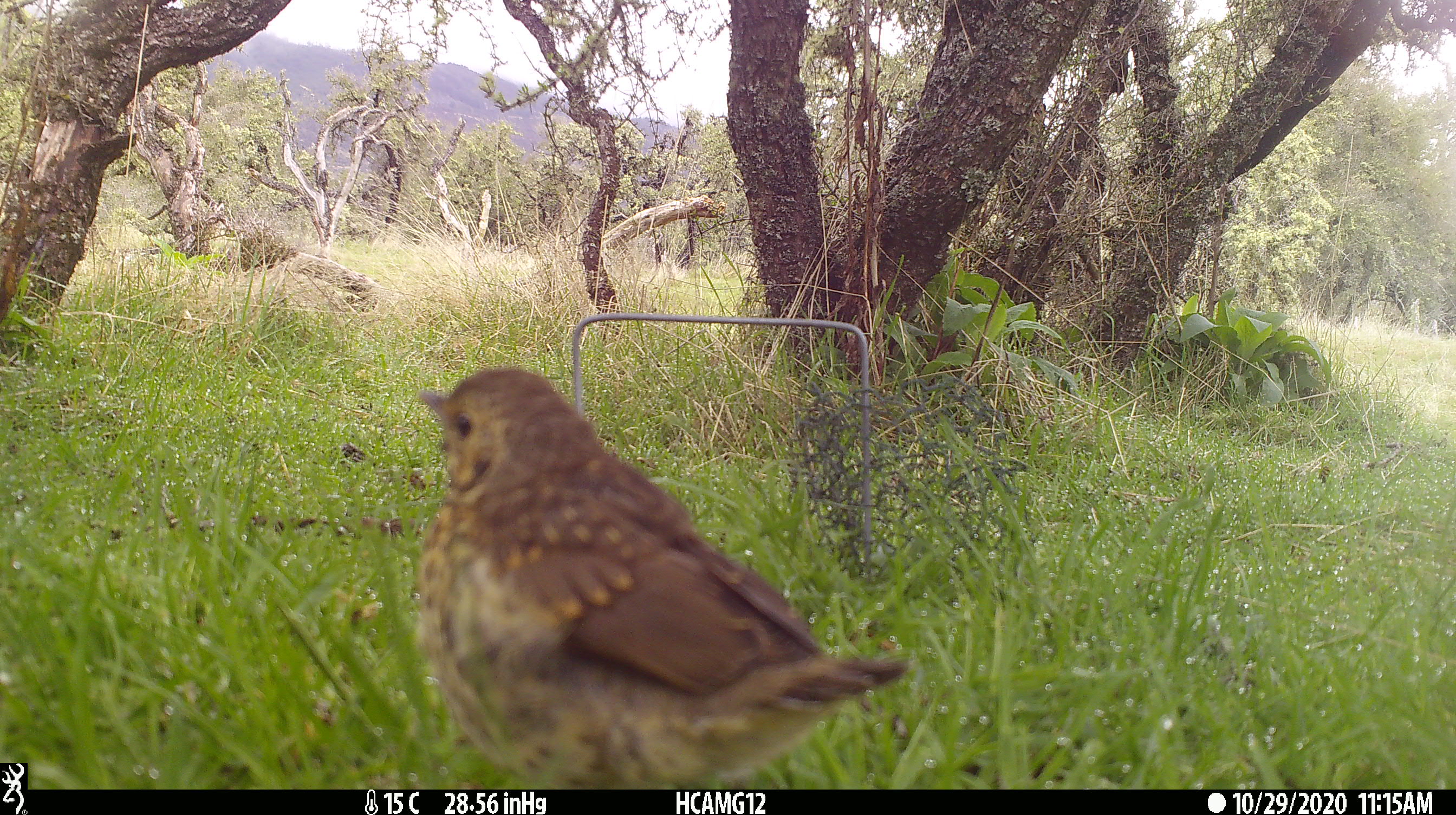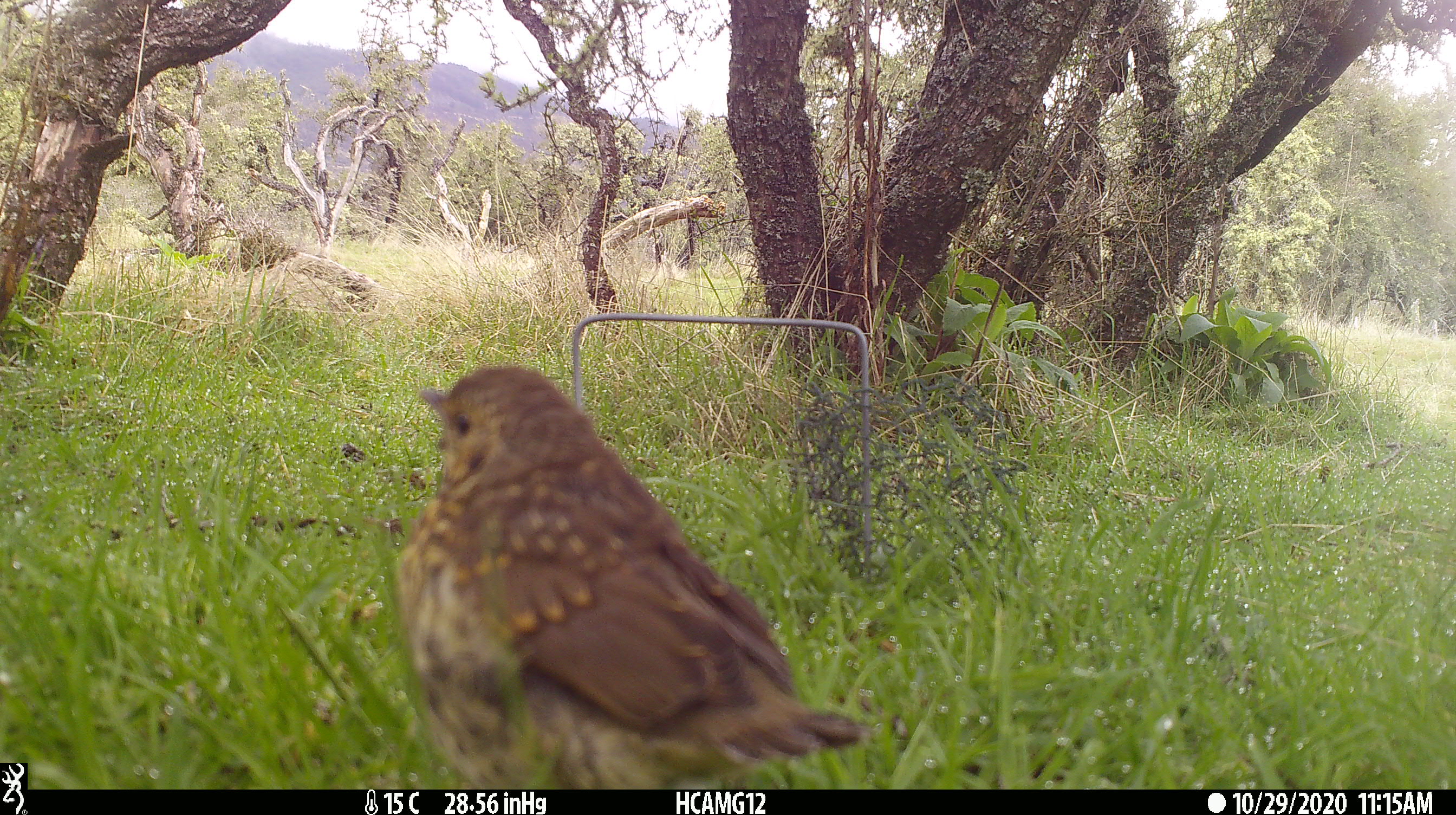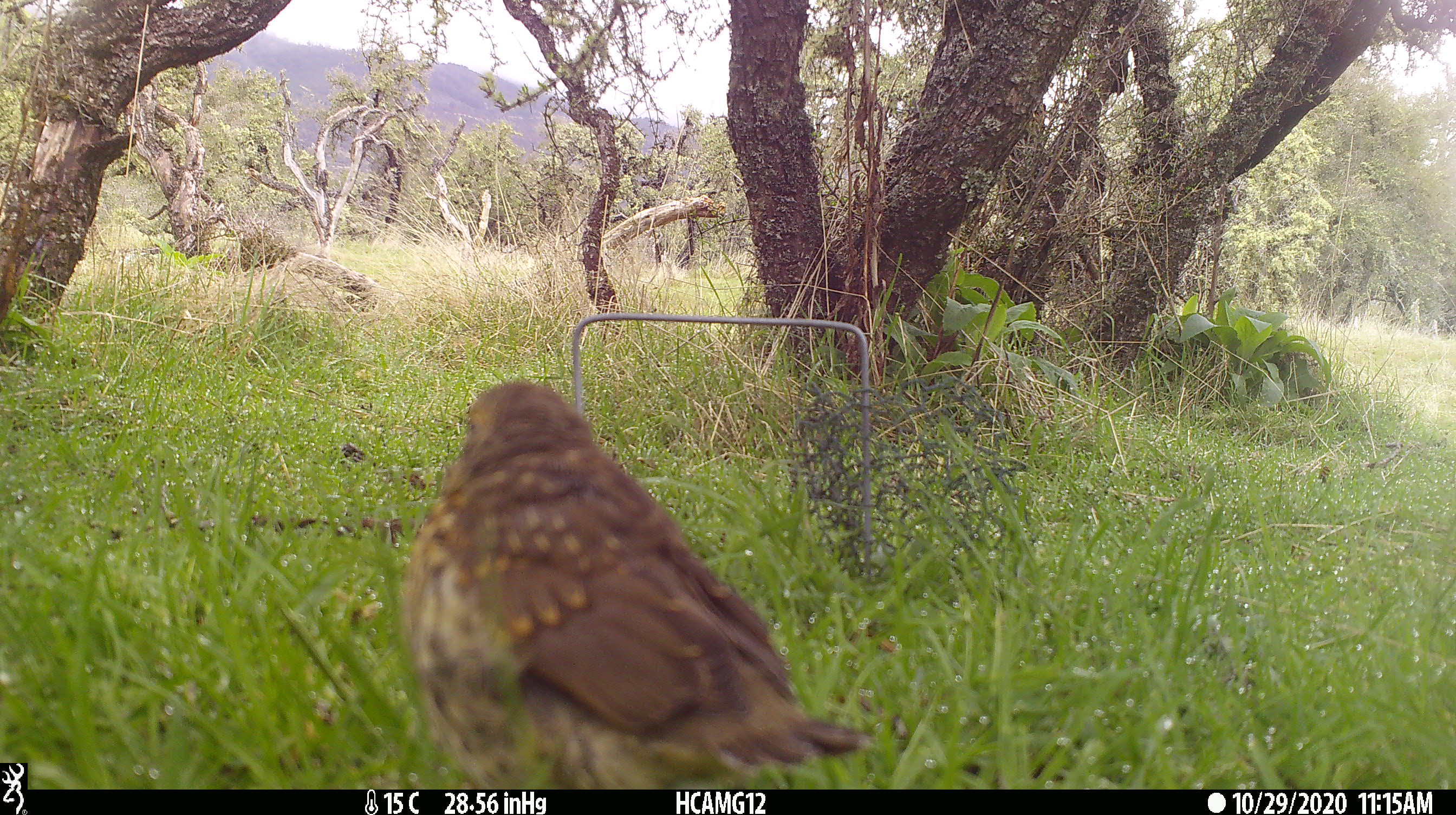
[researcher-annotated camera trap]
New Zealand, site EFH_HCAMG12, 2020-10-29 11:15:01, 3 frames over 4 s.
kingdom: Animalia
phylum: Chordata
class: Aves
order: Passeriformes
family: Turdidae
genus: Turdus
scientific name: Turdus philomelos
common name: song thrush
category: thrush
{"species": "thrush (song thrush) (Turdus philomelos)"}